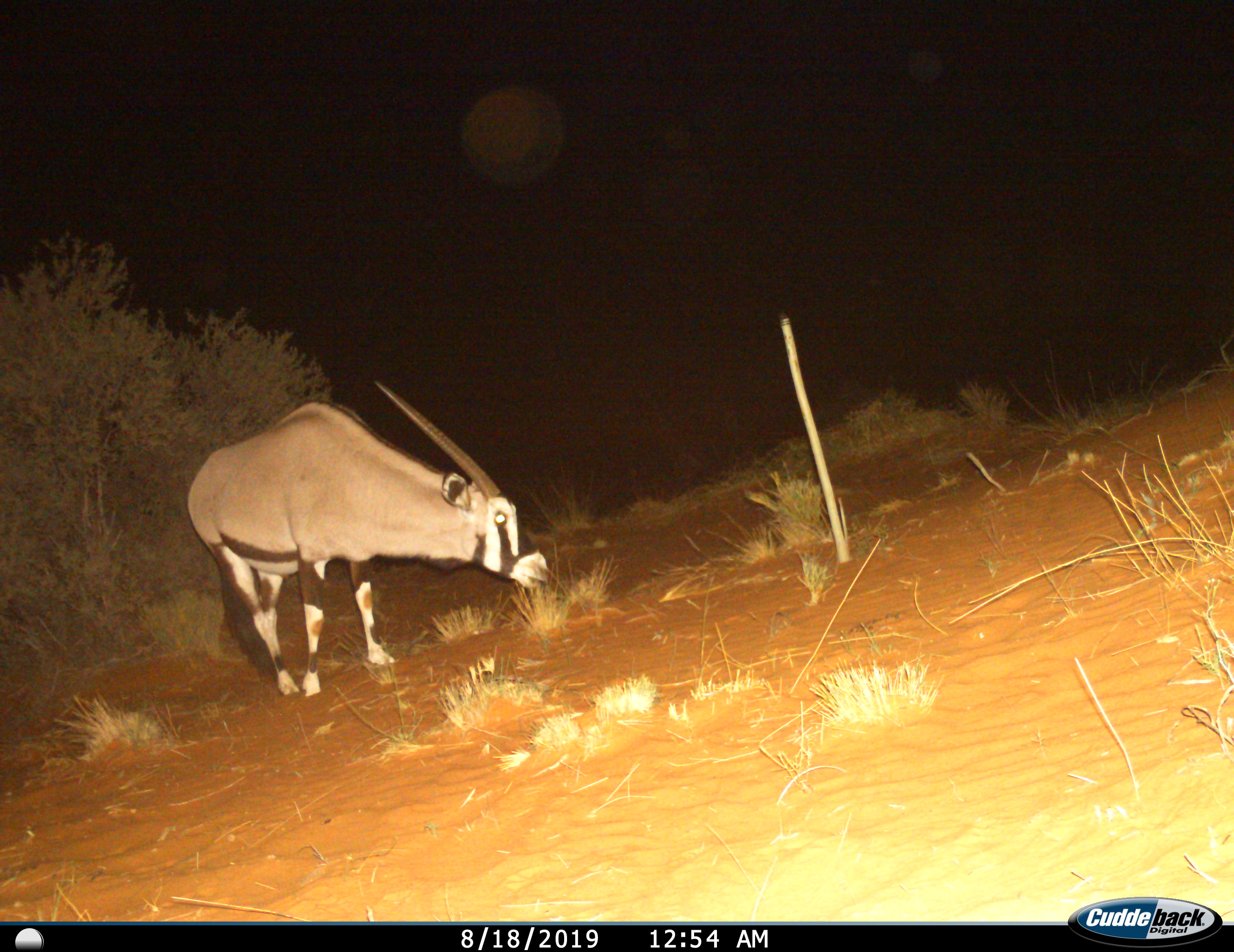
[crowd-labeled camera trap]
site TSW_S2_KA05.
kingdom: Animalia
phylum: Chordata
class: Mammalia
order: Artiodactyla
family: Bovidae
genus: Oryx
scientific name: Oryx gazella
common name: gemsbok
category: oryx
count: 1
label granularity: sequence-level